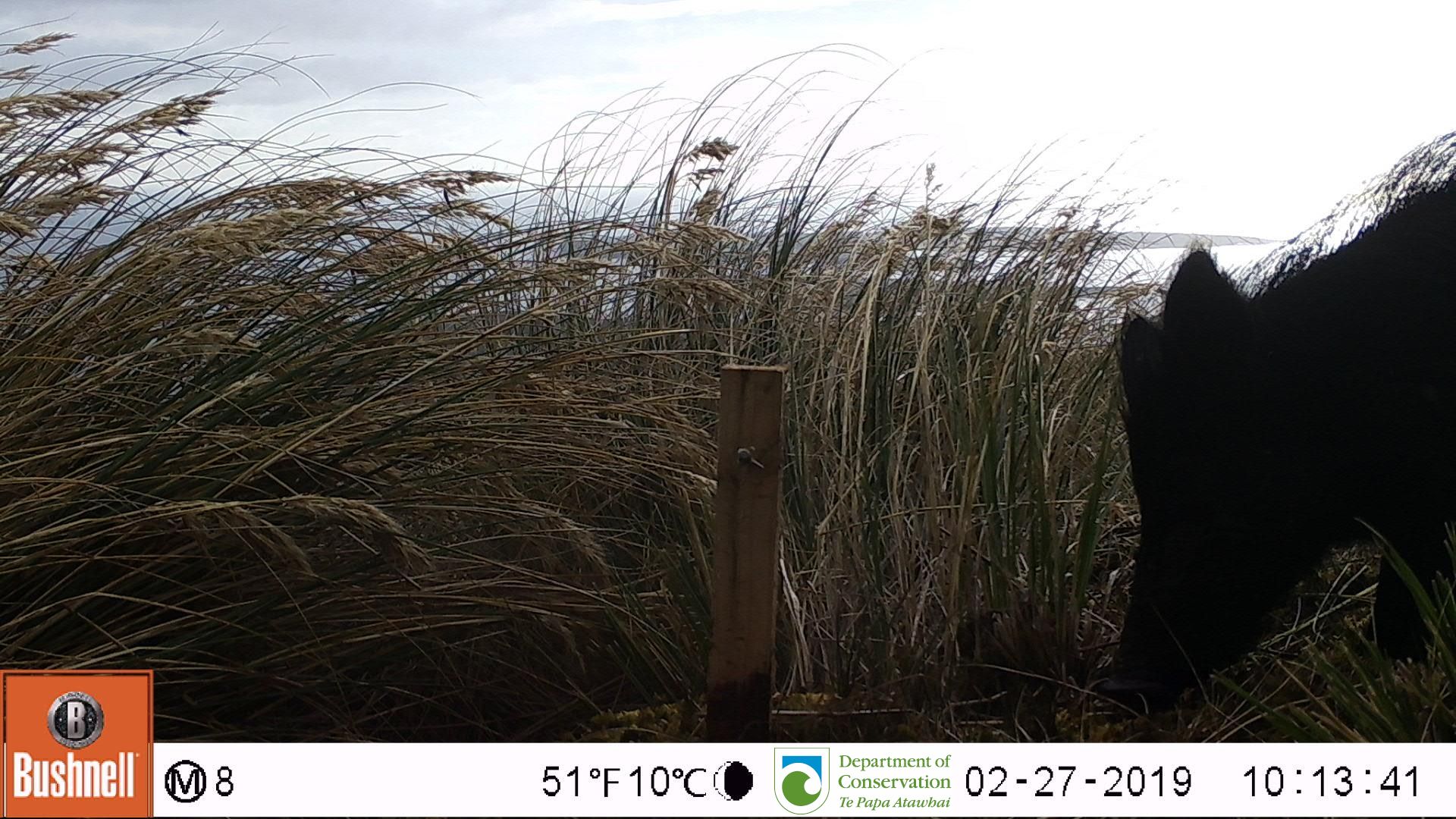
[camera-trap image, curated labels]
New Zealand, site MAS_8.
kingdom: Animalia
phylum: Chordata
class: Mammalia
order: Artiodactyla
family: Suidae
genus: Sus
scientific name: Sus scrofa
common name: pig